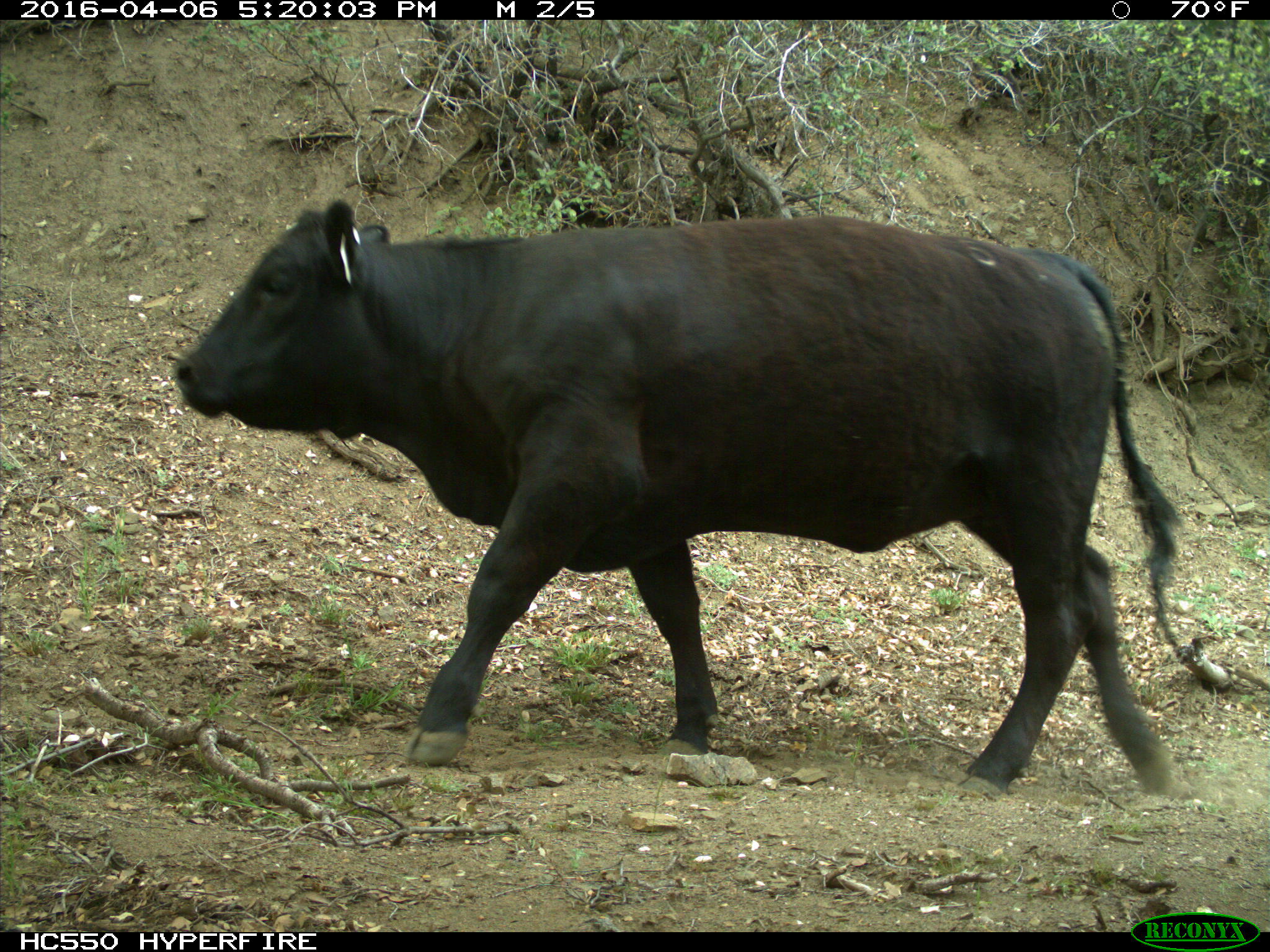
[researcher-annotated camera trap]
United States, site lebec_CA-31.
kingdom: Animalia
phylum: Chordata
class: Mammalia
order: Artiodactyla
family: Bovidae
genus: Bos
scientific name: Bos taurus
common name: domestic cow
Bos taurus (domestic cow).